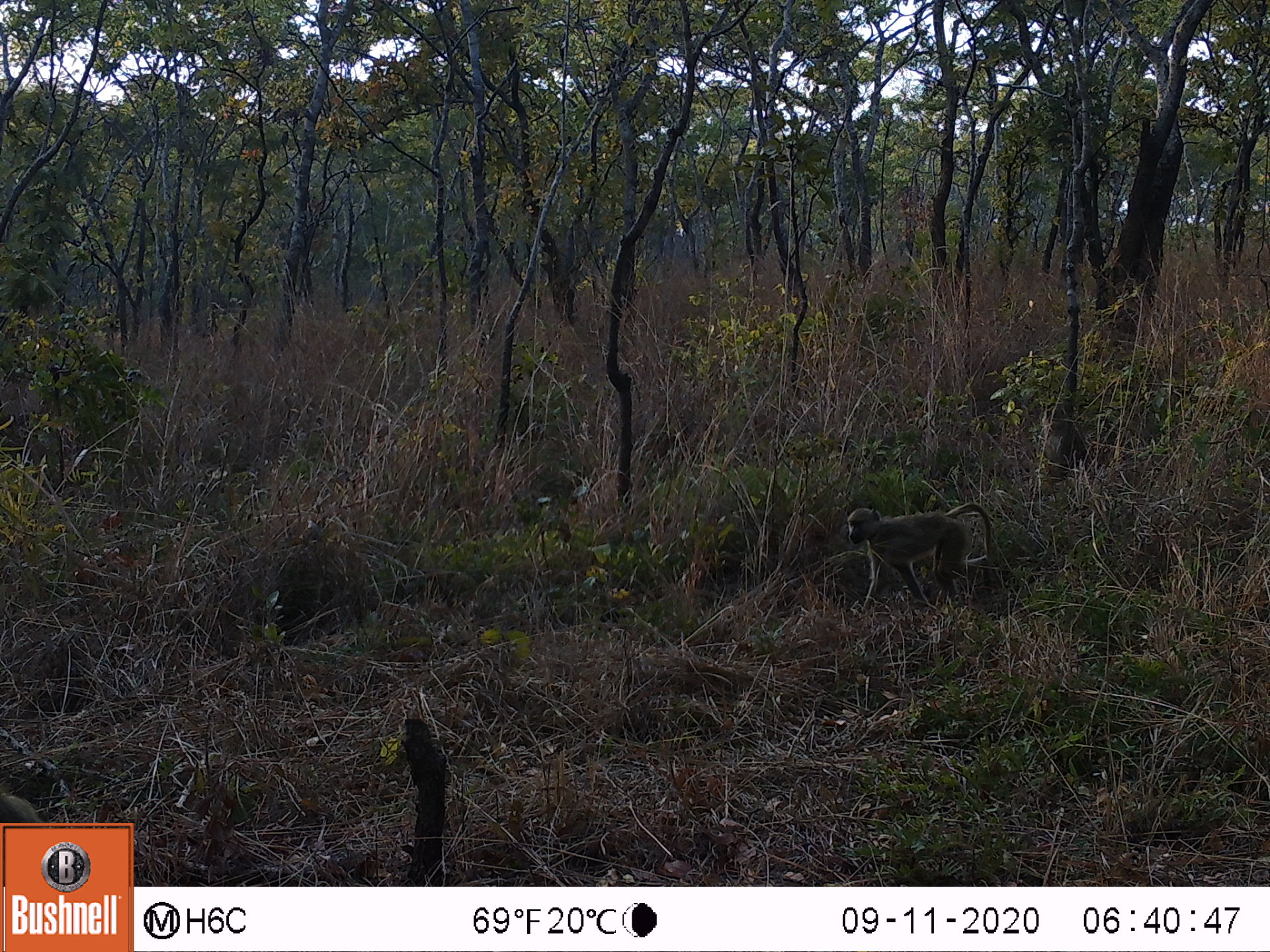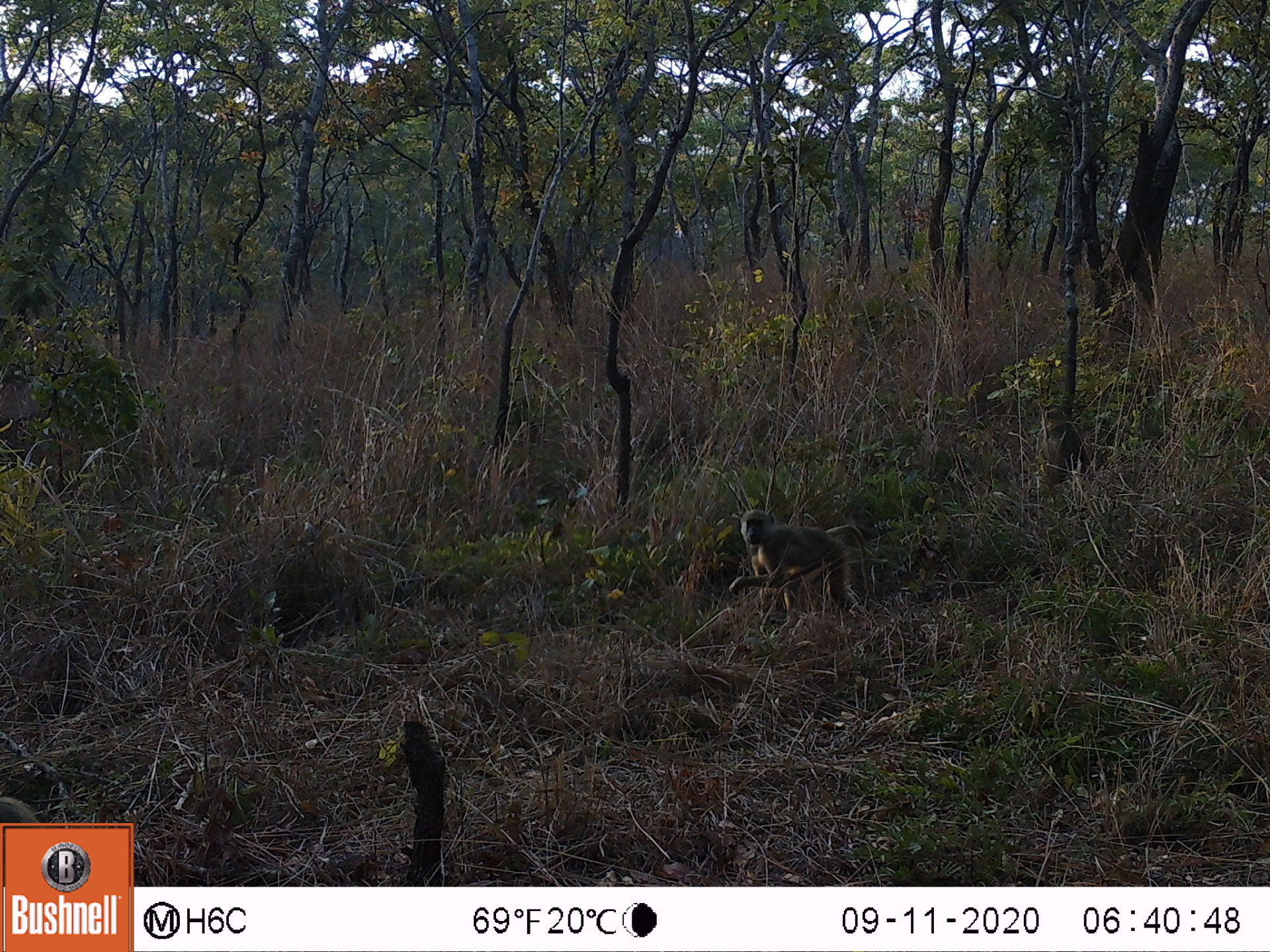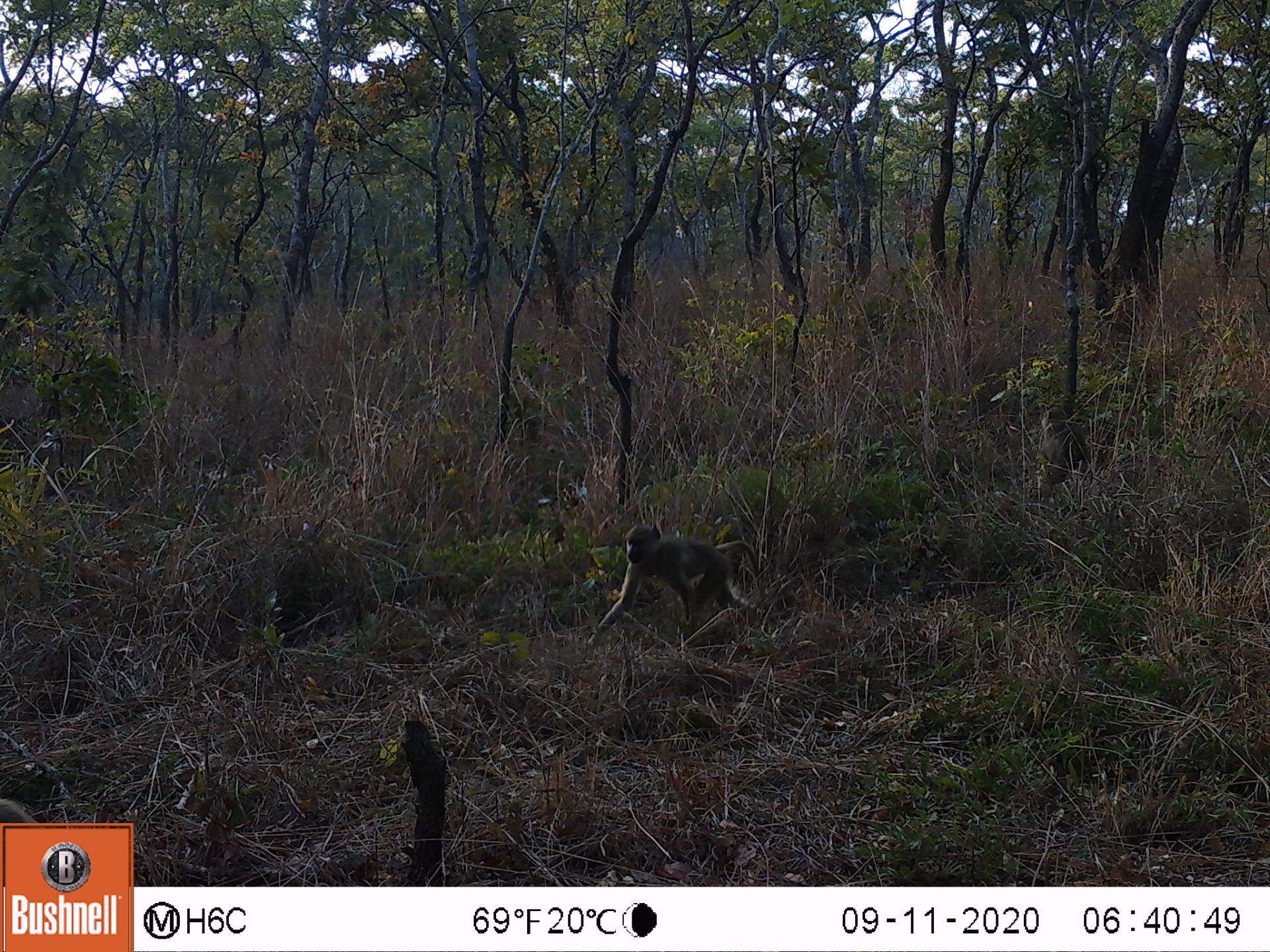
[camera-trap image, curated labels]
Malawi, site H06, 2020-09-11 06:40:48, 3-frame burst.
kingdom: Animalia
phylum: Chordata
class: Mammalia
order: Primates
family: Cercopithecidae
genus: Papio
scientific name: Papio cynocephalus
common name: yellow baboon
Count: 2.